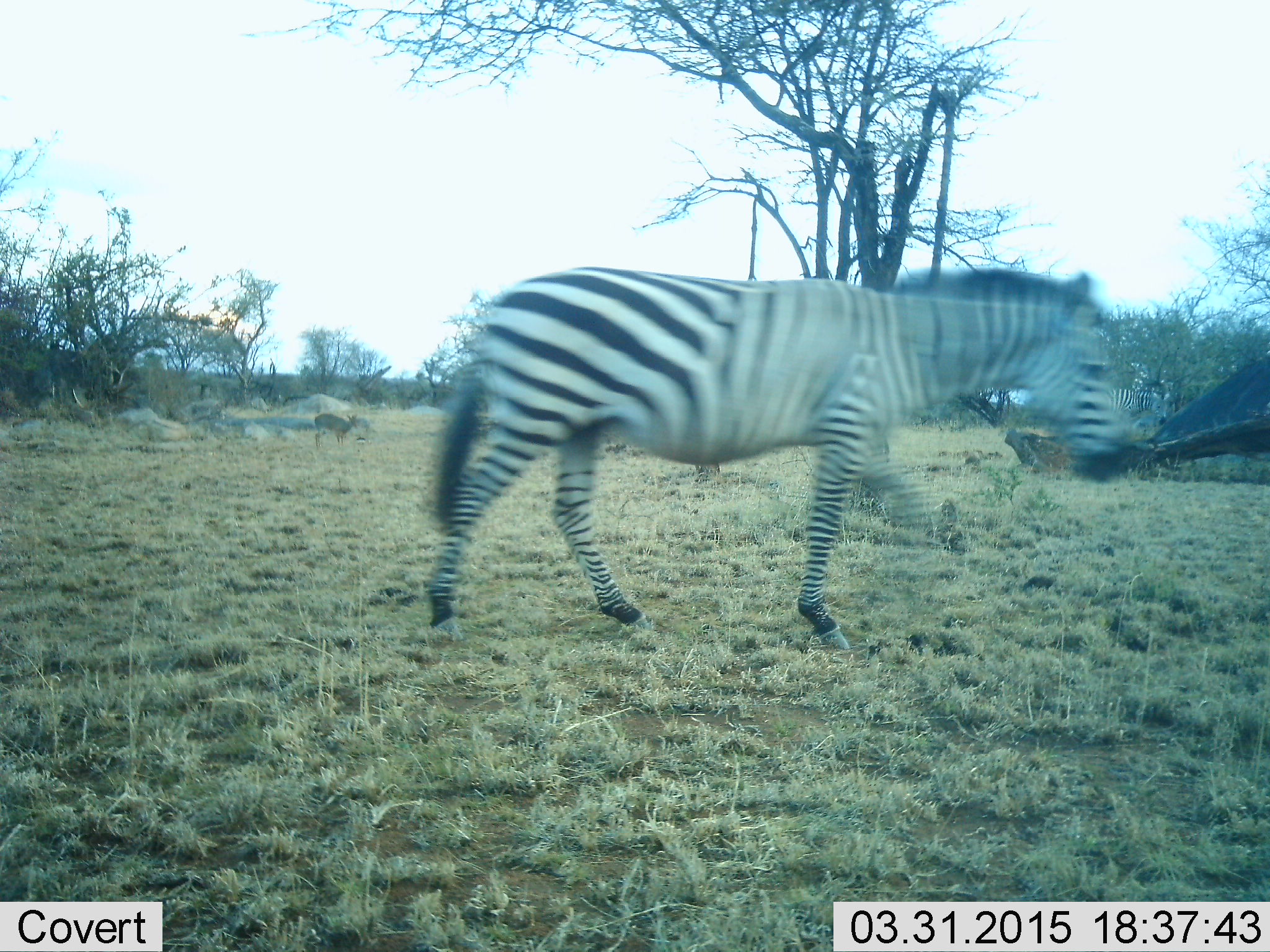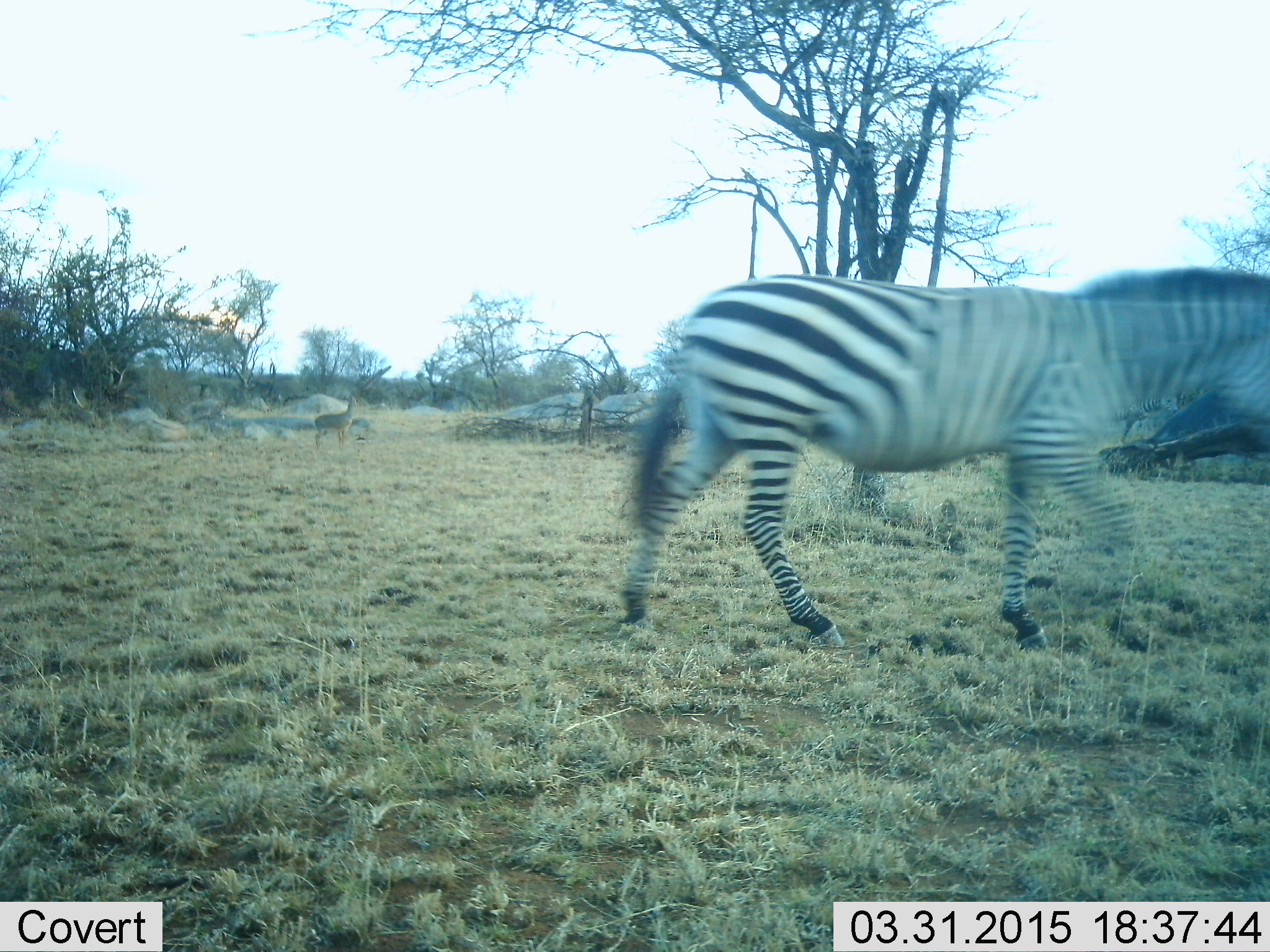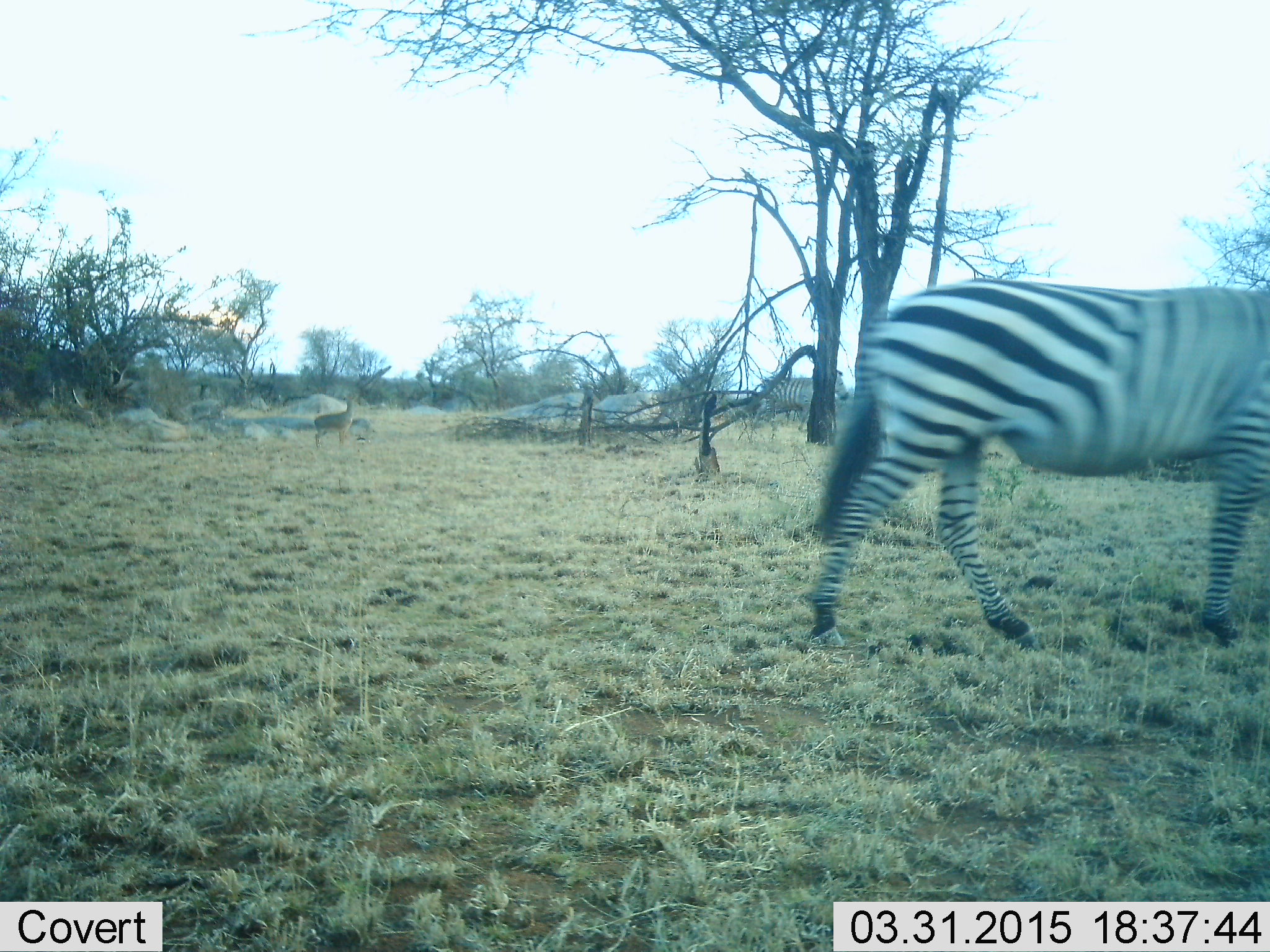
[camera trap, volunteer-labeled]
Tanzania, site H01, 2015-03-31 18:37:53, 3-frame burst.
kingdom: Animalia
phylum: Chordata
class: Mammalia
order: Artiodactyla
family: Bovidae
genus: Madoqua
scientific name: Madoqua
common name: dikdik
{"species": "dikdik (Madoqua)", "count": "1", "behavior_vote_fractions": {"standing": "100%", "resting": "20%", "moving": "0%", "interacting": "0%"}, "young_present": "0%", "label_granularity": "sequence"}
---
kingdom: Animalia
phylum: Chordata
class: Mammalia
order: Perissodactyla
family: Equidae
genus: Equus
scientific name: Equus quagga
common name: plains zebra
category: zebra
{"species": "zebra (plains zebra) (Equus quagga)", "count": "1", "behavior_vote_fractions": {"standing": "4%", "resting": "0%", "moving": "96%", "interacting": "0%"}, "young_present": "0%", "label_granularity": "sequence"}